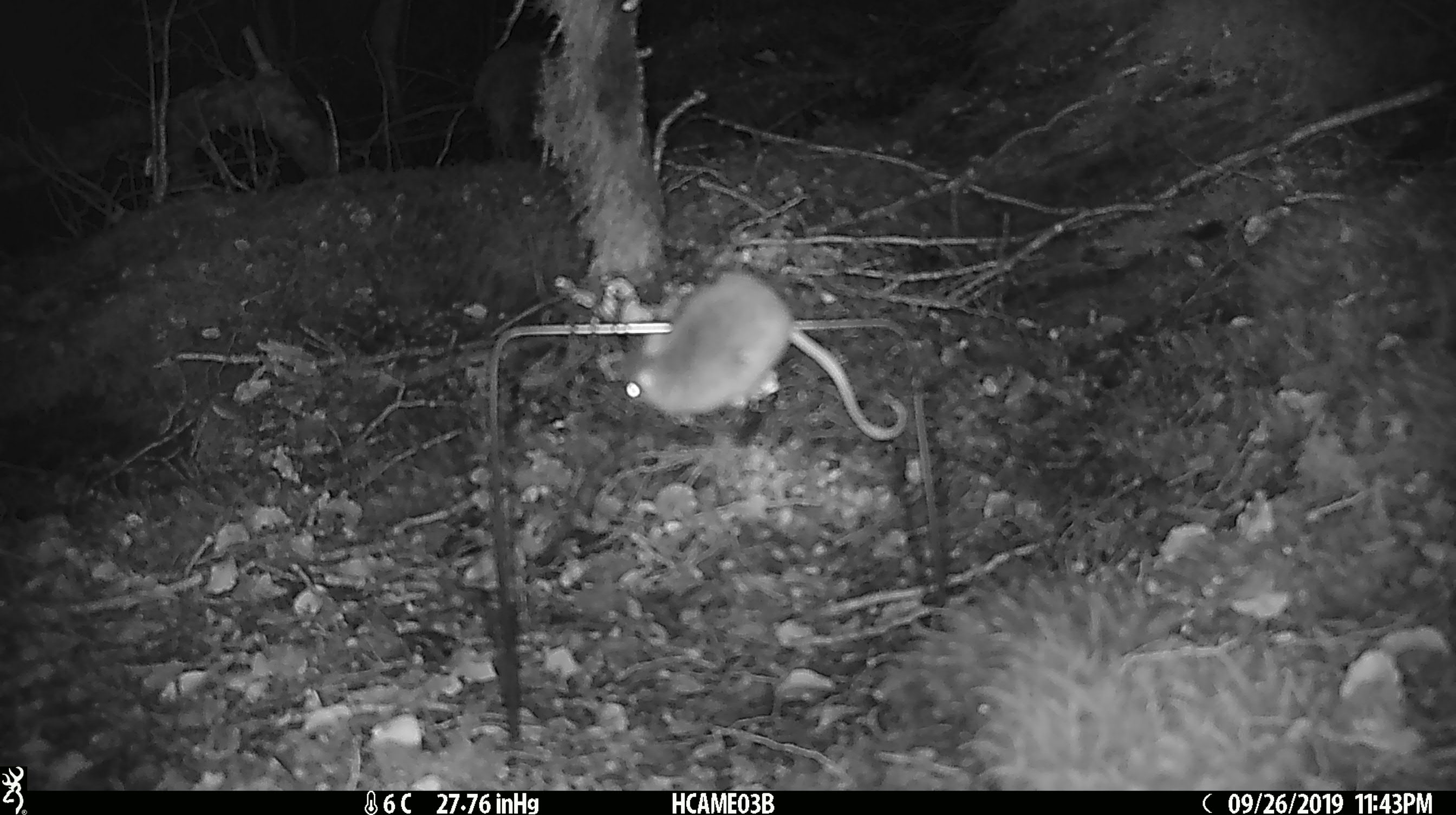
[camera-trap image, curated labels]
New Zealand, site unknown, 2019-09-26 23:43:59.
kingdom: Animalia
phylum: Chordata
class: Mammalia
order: Rodentia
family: Muridae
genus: Mus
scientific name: Mus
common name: mouse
Mouse (Mus).